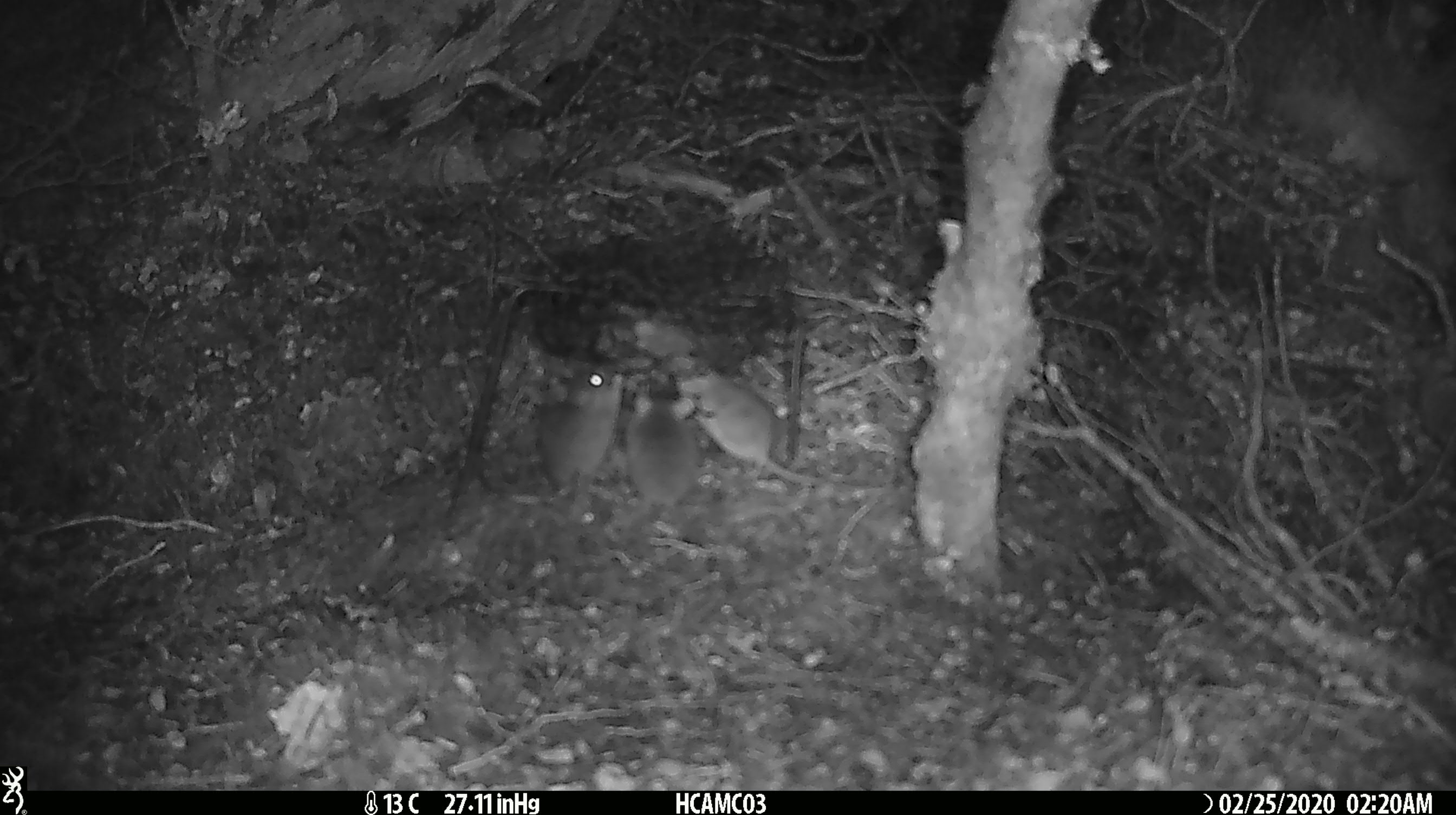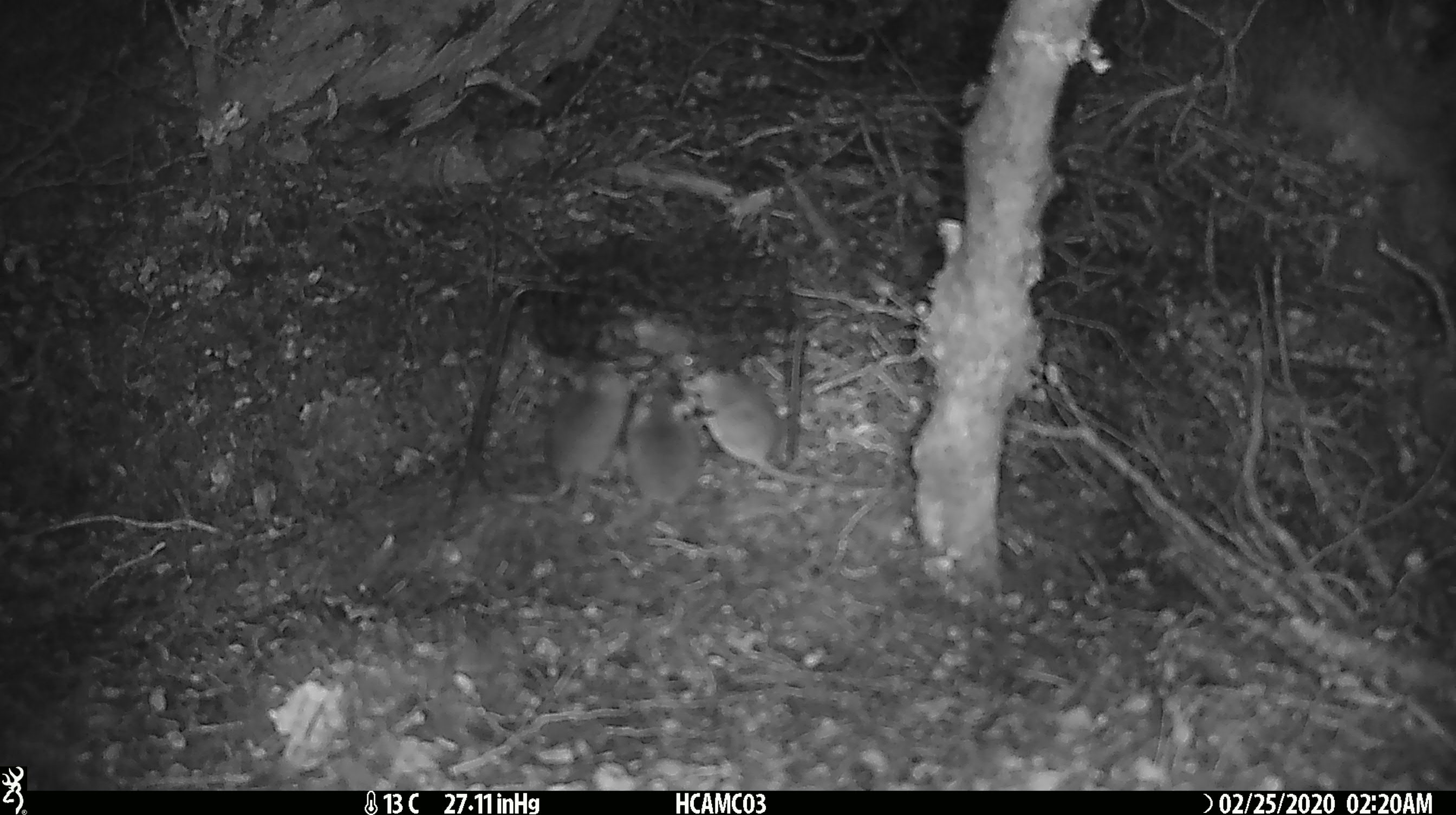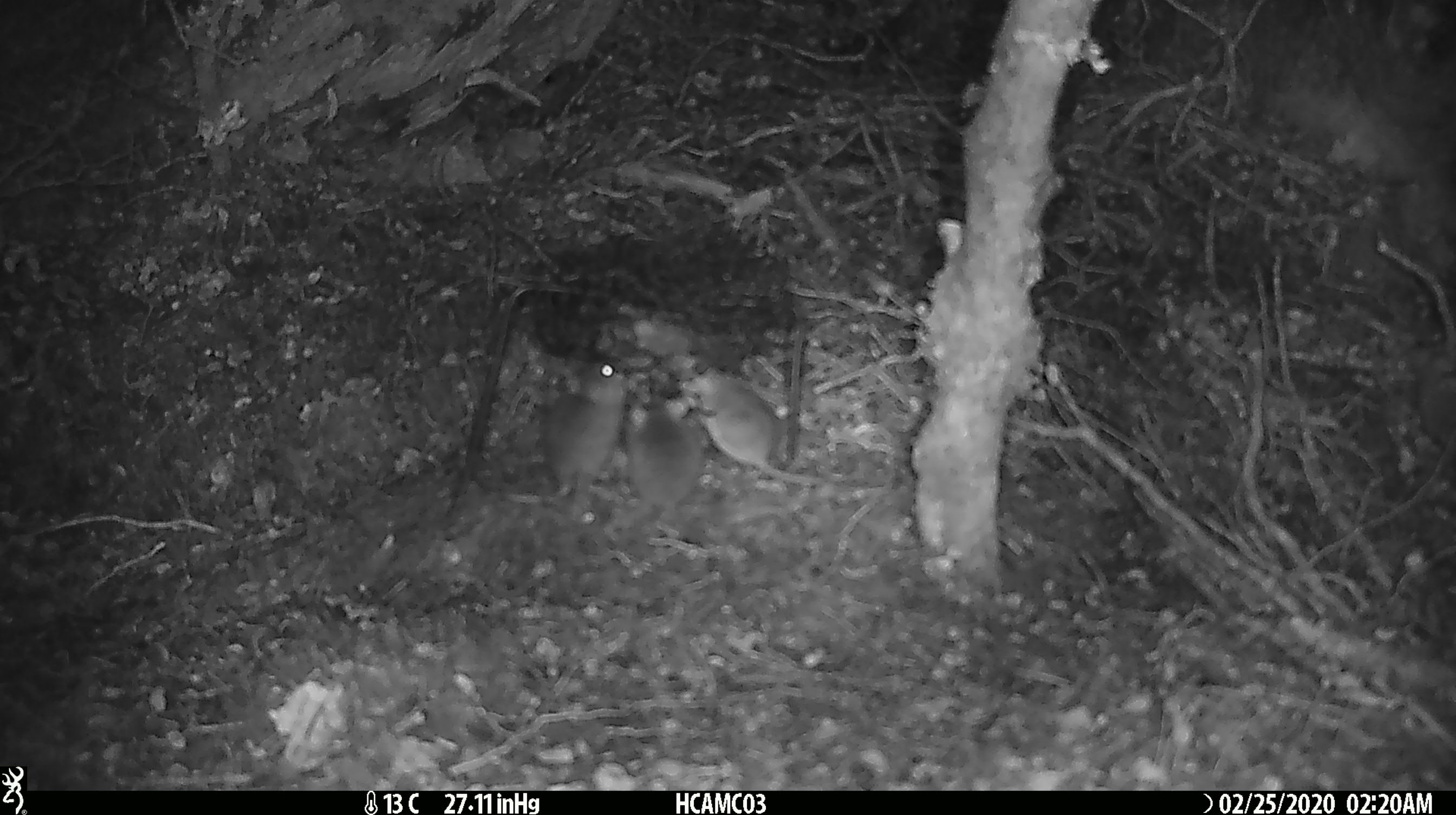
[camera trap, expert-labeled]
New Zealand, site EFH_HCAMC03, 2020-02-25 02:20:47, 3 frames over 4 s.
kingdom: Animalia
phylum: Chordata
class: Mammalia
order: Rodentia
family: Muridae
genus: Mus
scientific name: Mus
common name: mouse